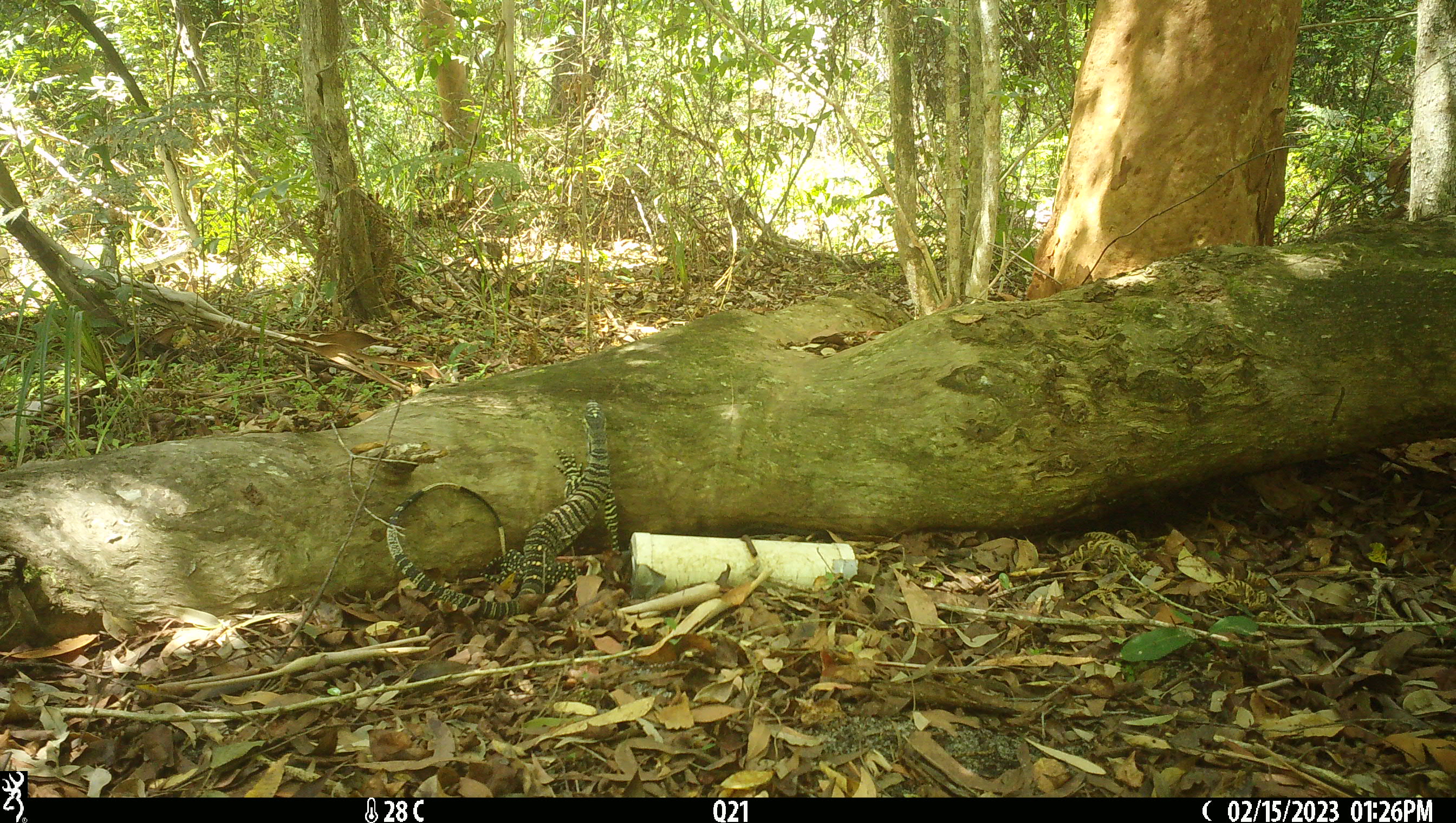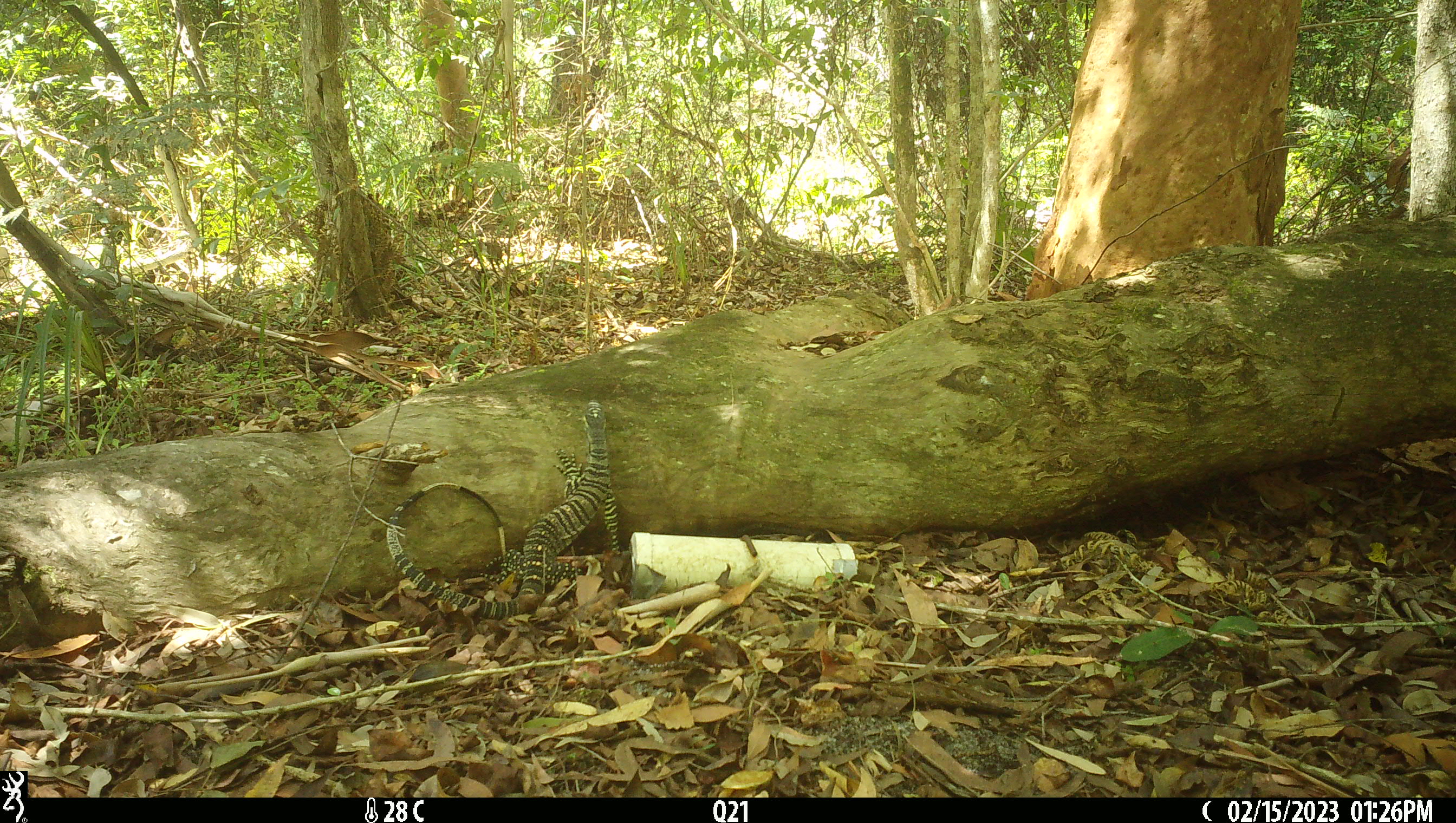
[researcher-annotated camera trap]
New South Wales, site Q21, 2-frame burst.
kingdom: Animalia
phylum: Chordata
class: Reptilia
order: Squamata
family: Varanidae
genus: Varanus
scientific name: Varanus varius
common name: lace monitor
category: goanna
Goanna (lace monitor) (Varanus varius).